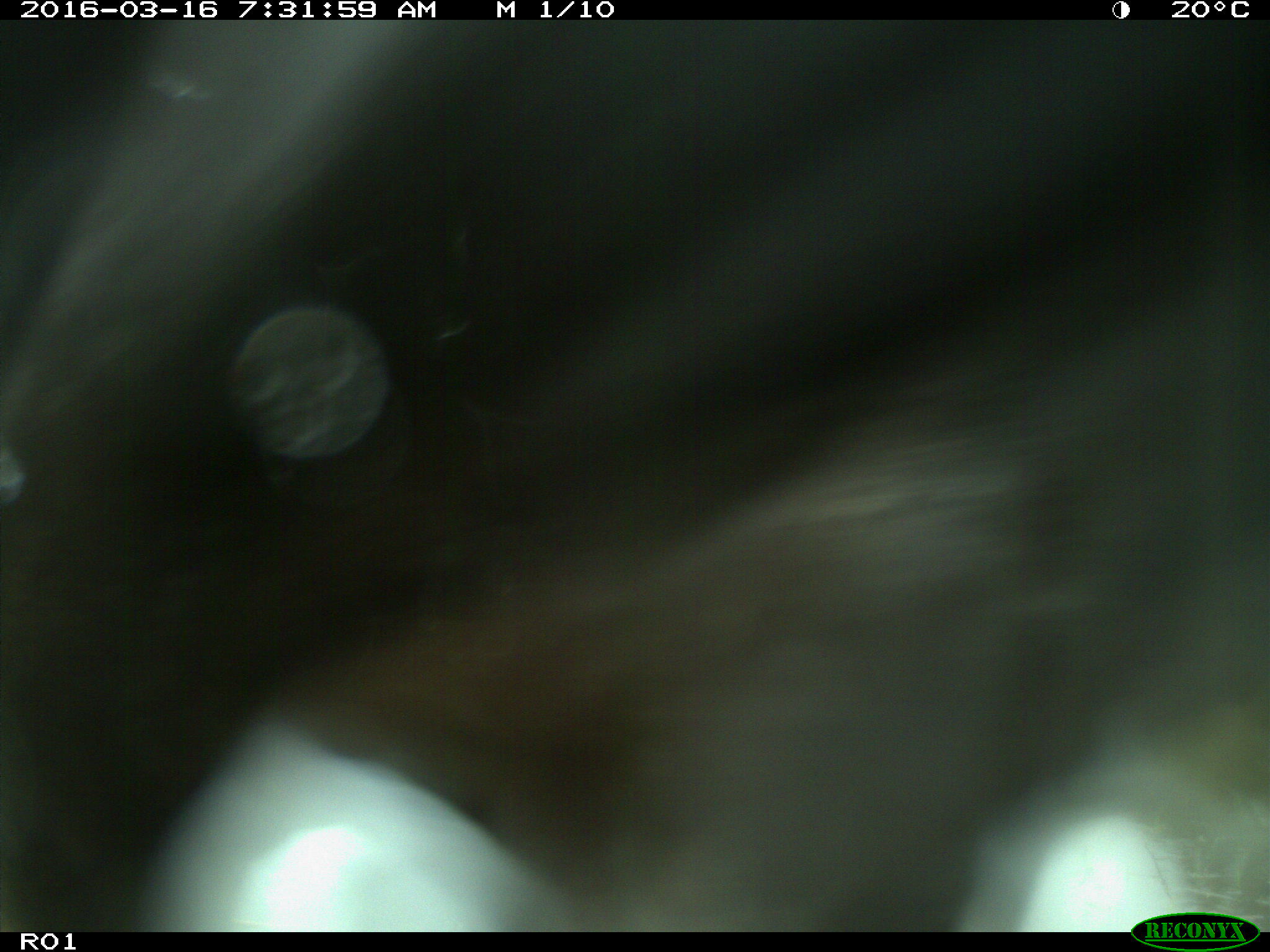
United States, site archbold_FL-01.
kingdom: Animalia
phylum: Chordata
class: Mammalia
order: Artiodactyla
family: Bovidae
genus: Bos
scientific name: Bos taurus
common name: domestic cow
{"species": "Bos taurus (domestic cow)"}